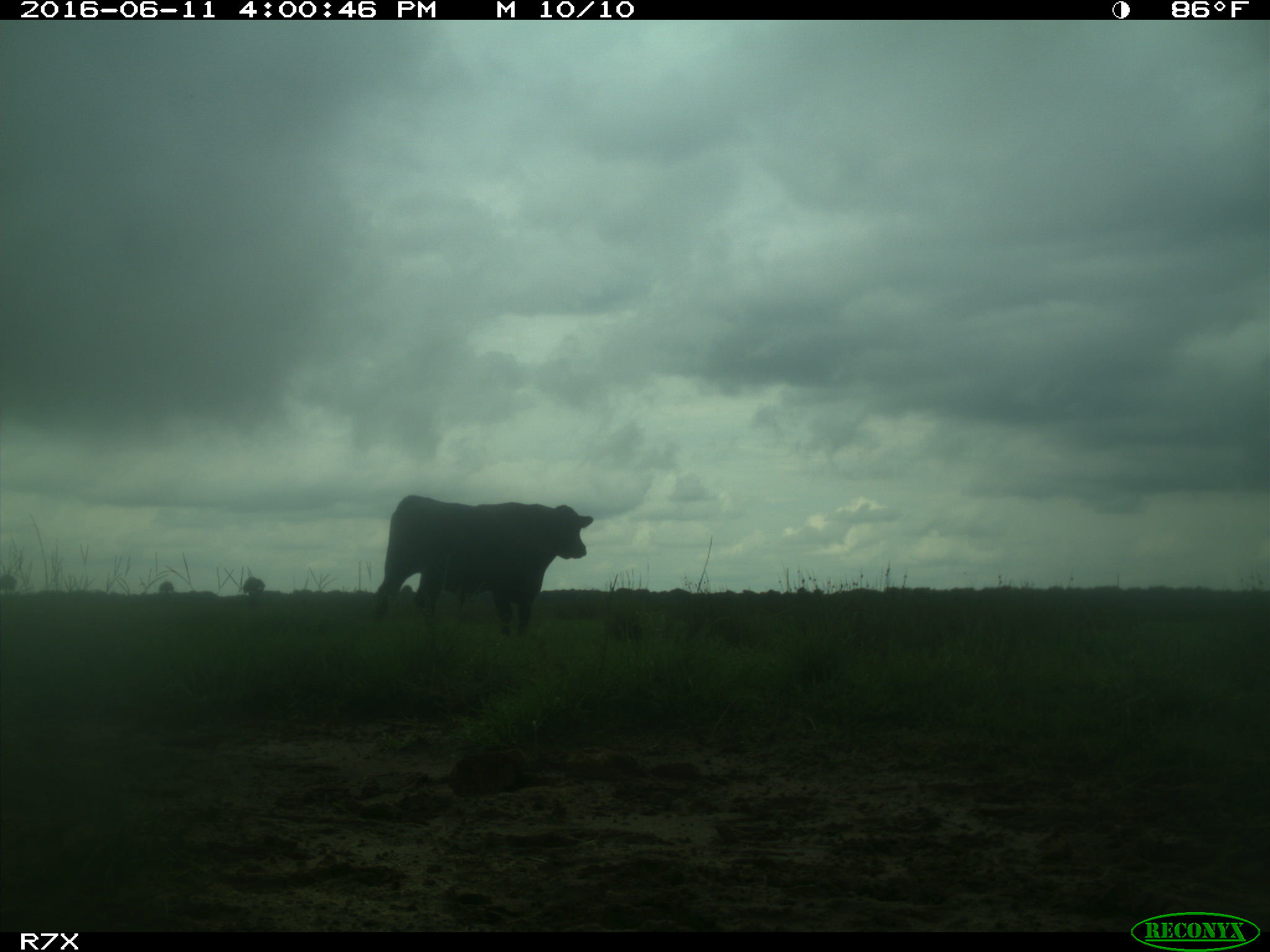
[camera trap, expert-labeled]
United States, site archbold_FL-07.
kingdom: Animalia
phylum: Chordata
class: Mammalia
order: Artiodactyla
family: Bovidae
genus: Bos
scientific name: Bos taurus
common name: domestic cow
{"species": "Bos taurus (domestic cow)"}